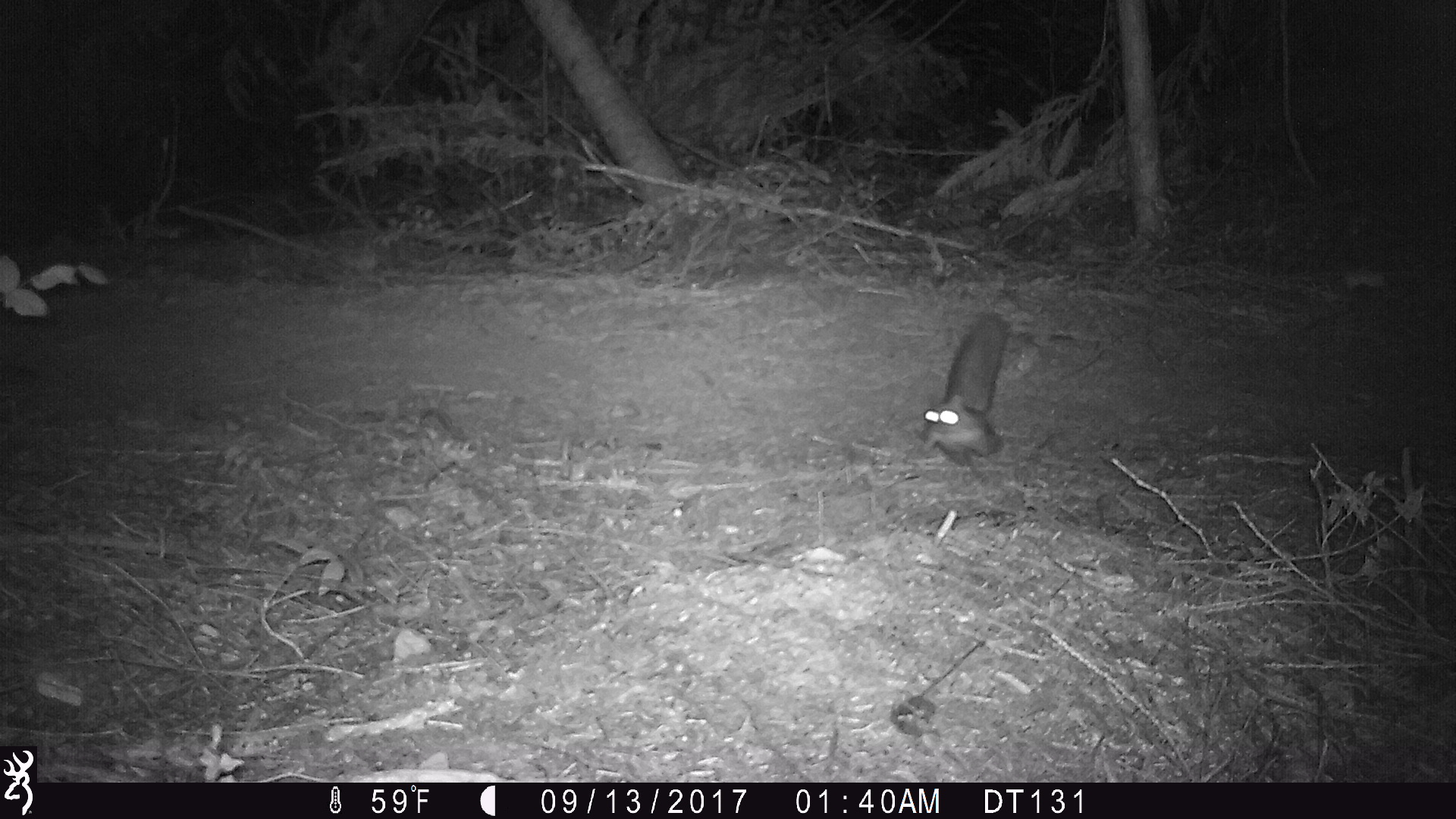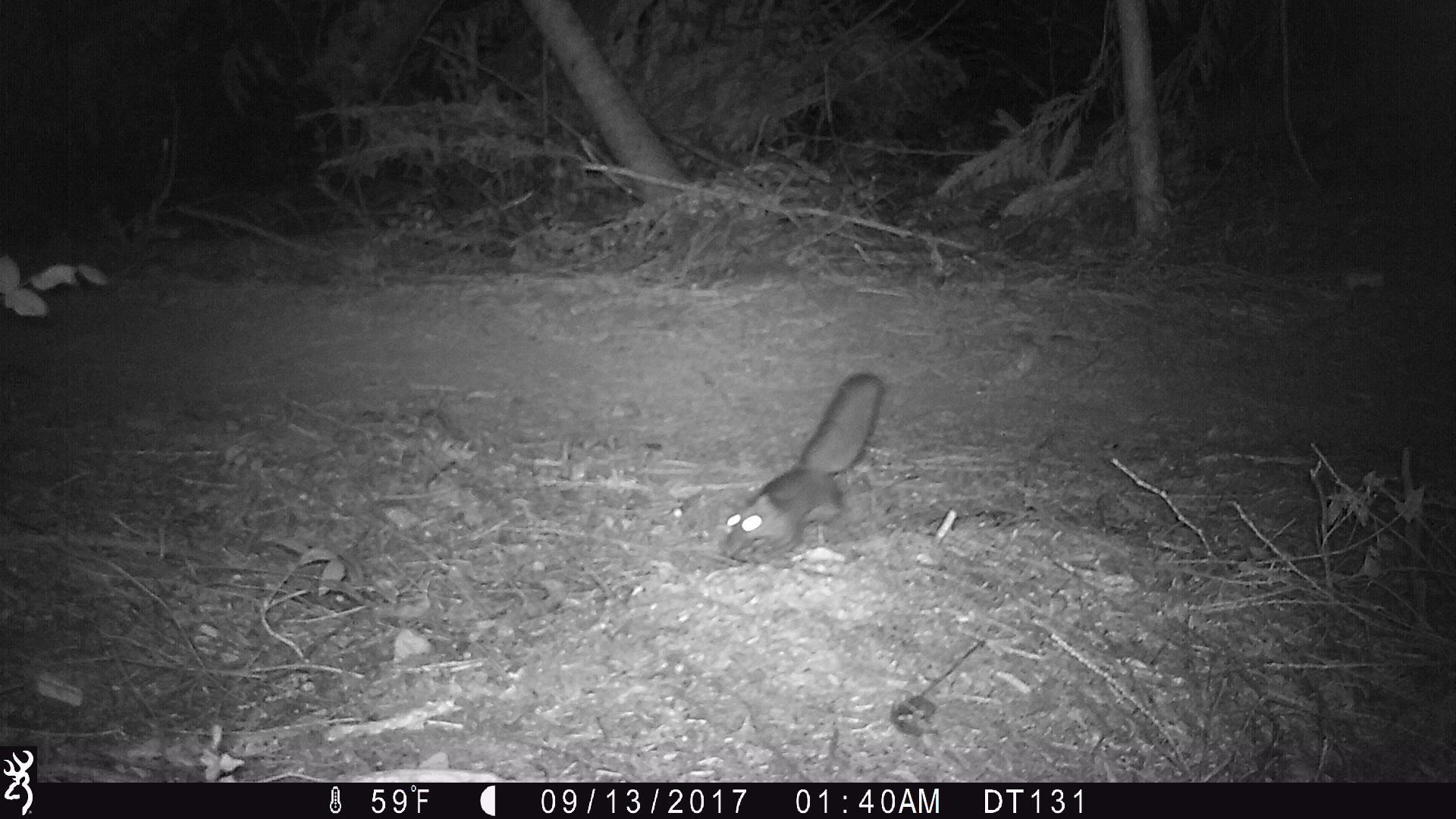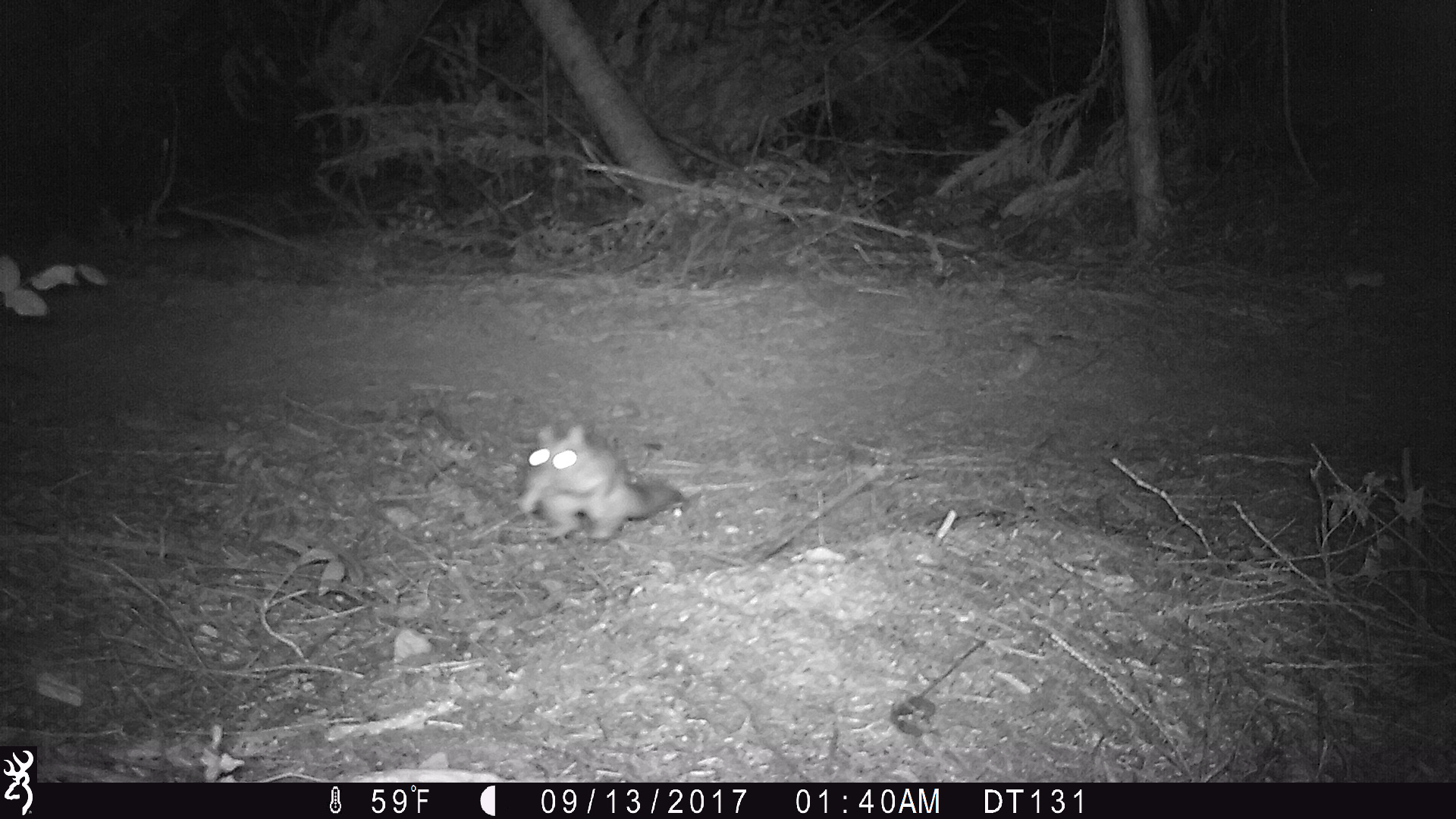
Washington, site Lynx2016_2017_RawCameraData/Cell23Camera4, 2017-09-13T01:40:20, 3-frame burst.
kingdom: Animalia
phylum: Chordata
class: Mammalia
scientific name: Mammalia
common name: small mammal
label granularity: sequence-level